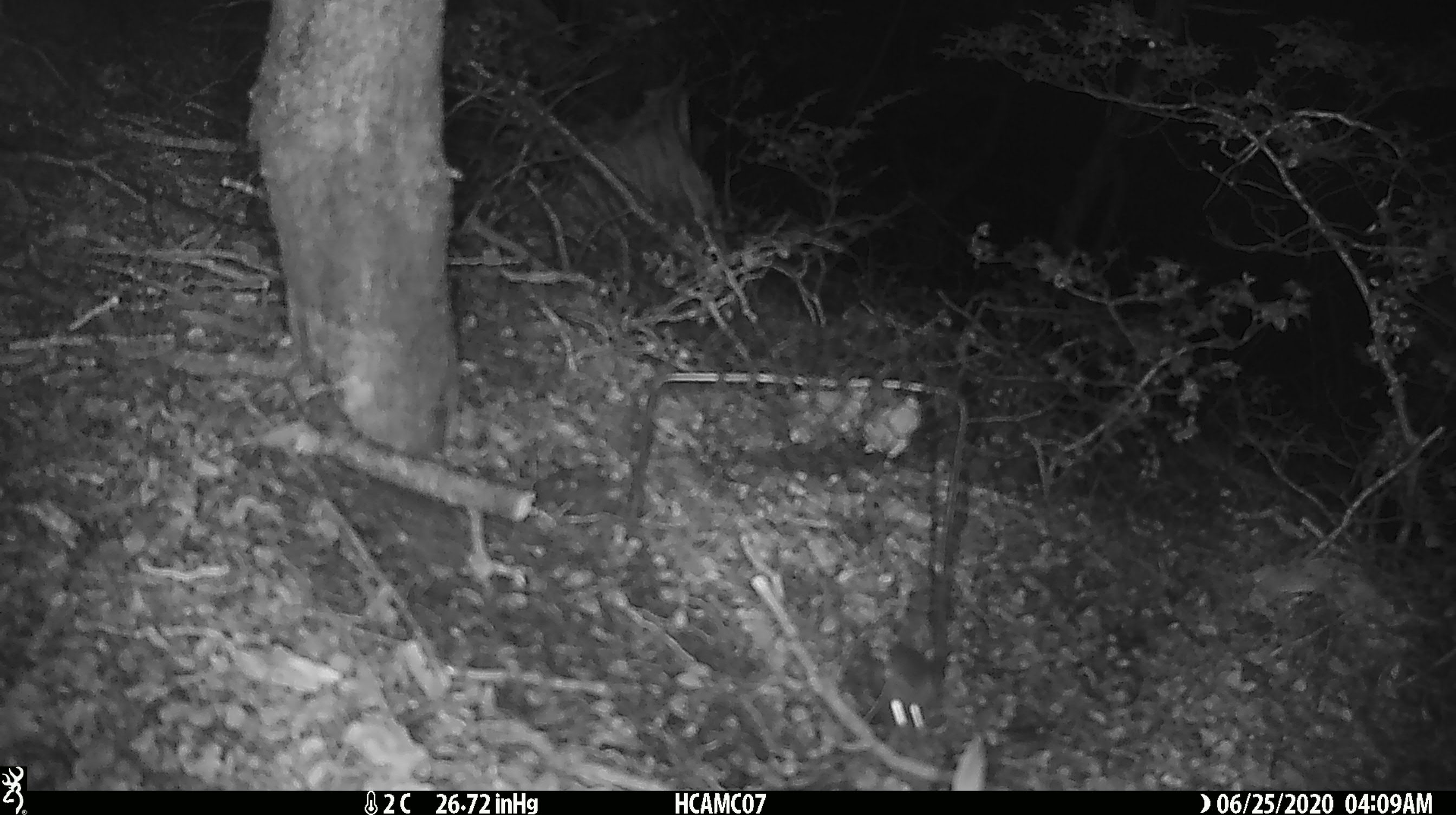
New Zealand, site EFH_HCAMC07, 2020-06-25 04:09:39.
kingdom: Animalia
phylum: Chordata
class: Mammalia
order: Rodentia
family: Muridae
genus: Mus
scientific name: Mus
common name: mouse